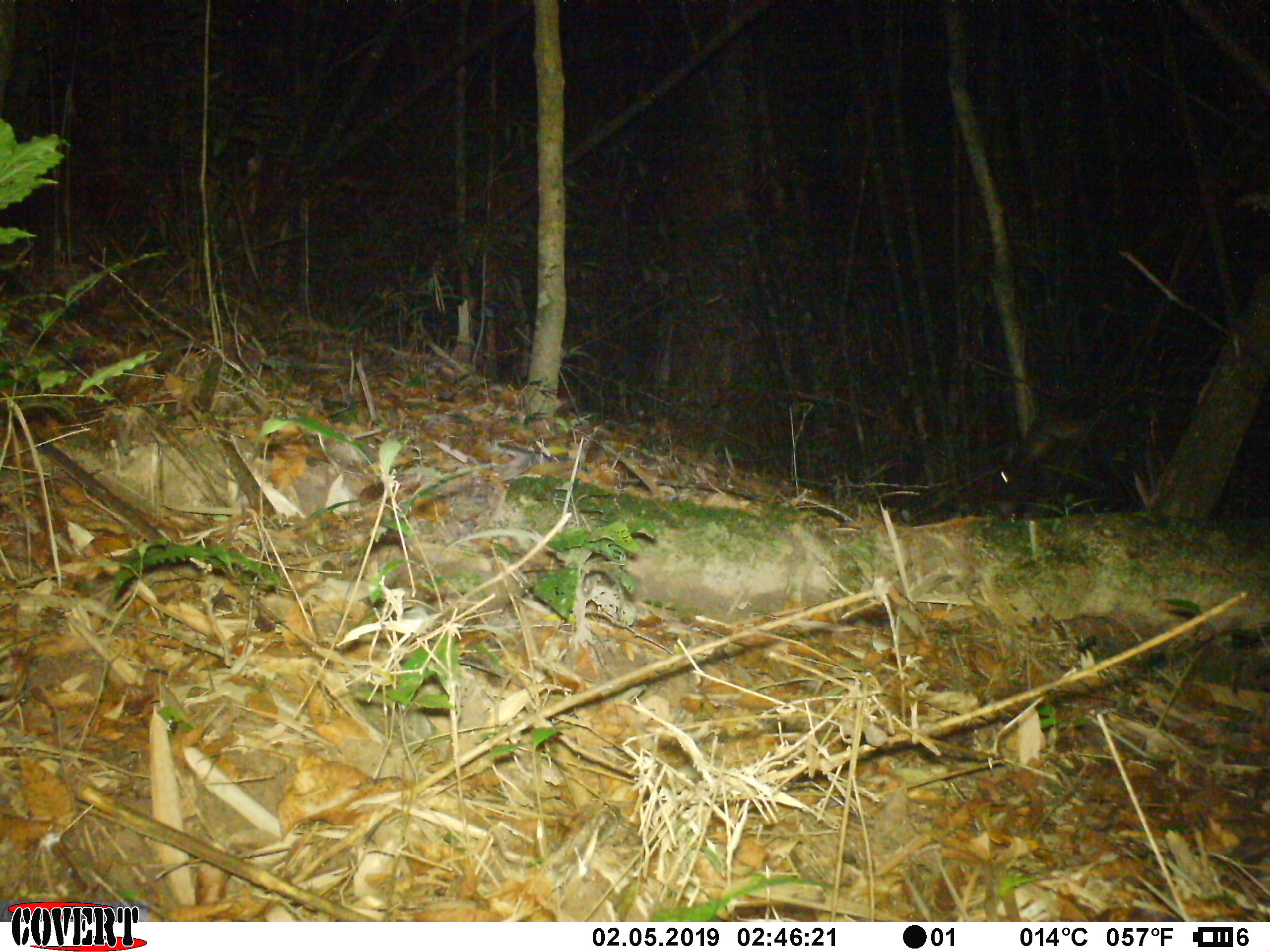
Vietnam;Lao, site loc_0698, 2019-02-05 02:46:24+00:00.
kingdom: Animalia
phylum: Chordata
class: Mammalia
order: Artiodactyla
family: Bovidae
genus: Capricornis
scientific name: Capricornis sumatraensis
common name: chinese serow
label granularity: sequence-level